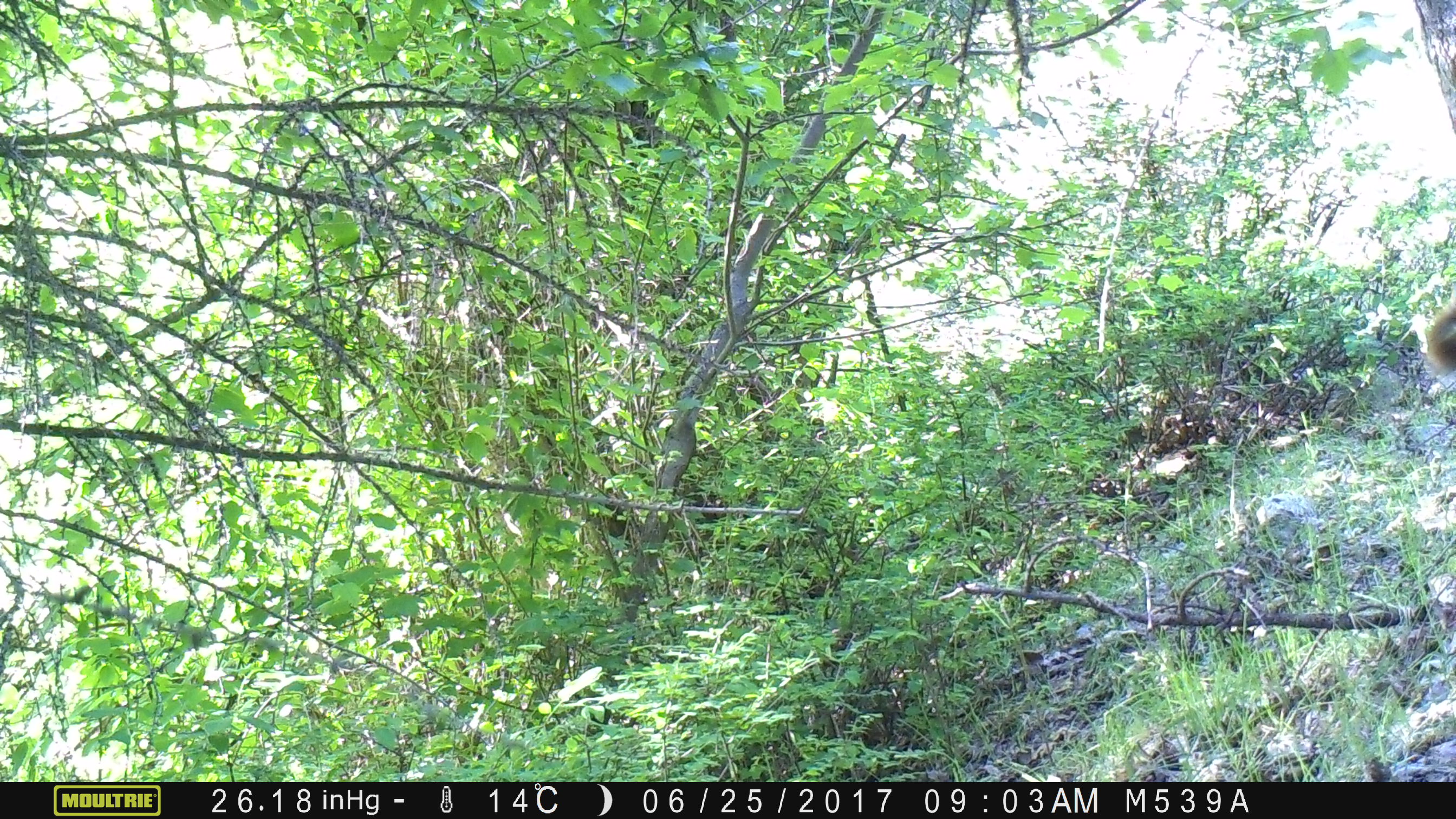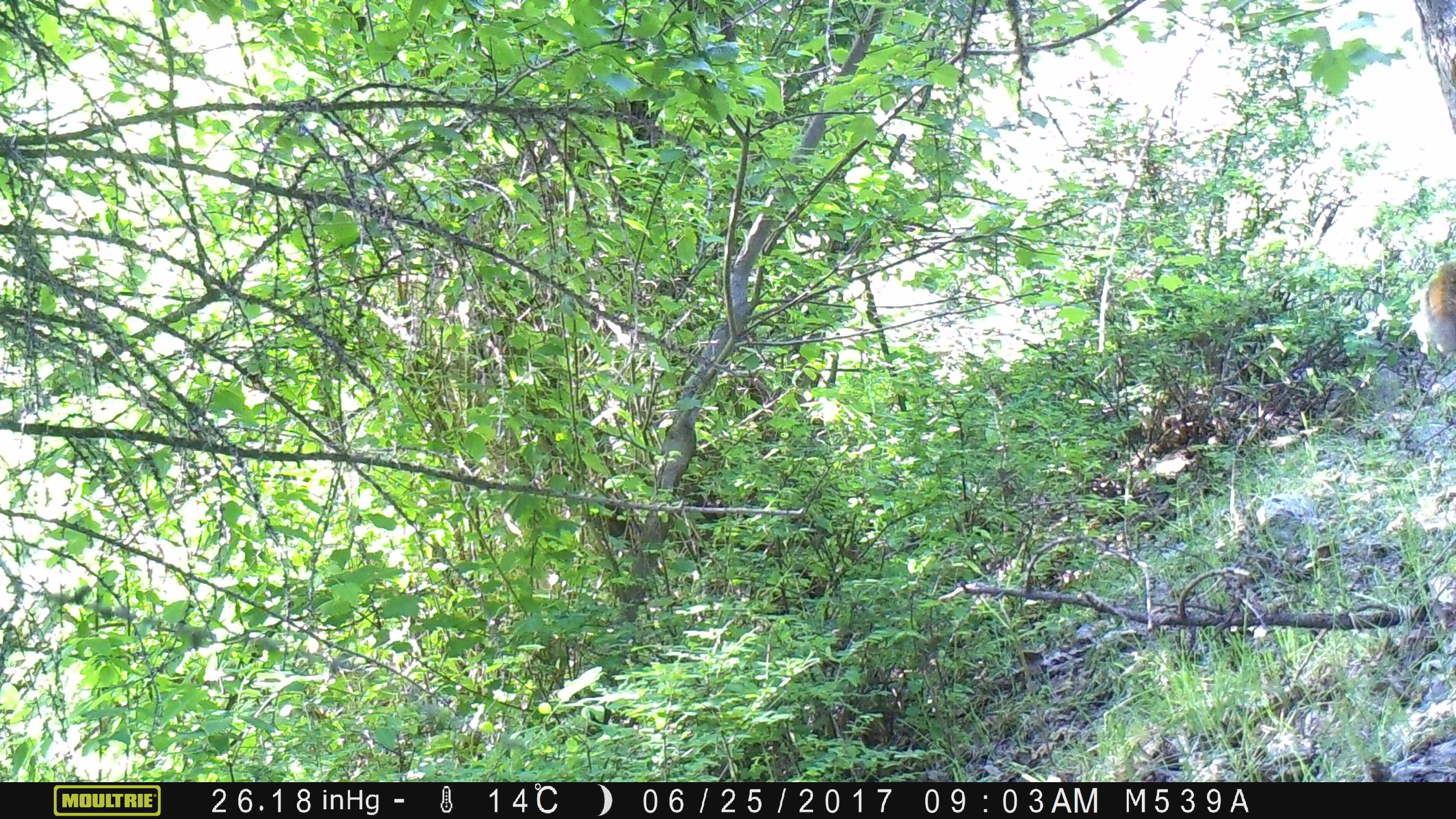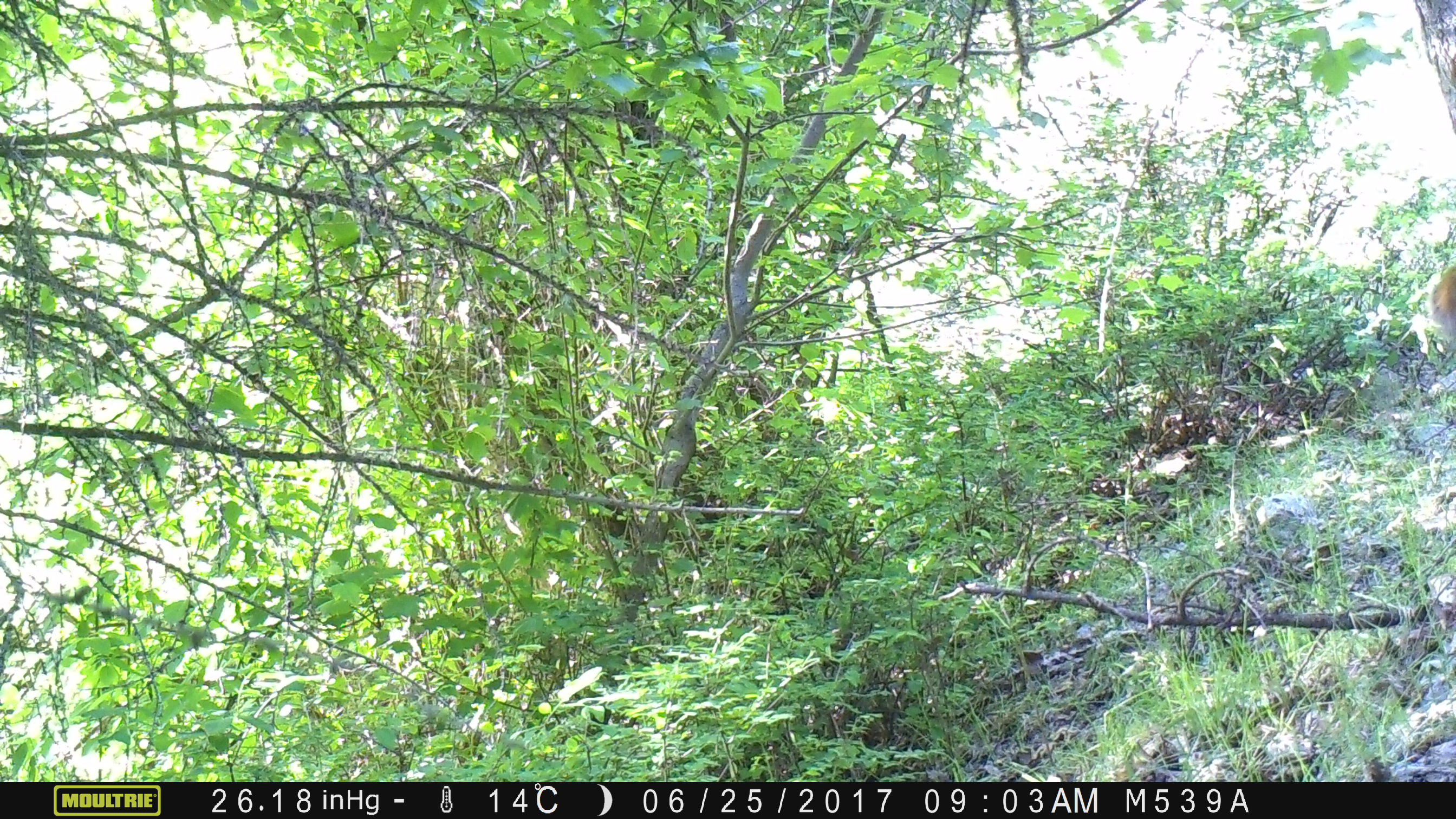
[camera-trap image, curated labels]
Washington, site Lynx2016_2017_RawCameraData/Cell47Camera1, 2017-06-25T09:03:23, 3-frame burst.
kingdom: Animalia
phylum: Chordata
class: Mammalia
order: Artiodactyla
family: Bovidae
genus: Bos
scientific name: Bos taurus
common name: domestic cattle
Domestic cattle (Bos taurus). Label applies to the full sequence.